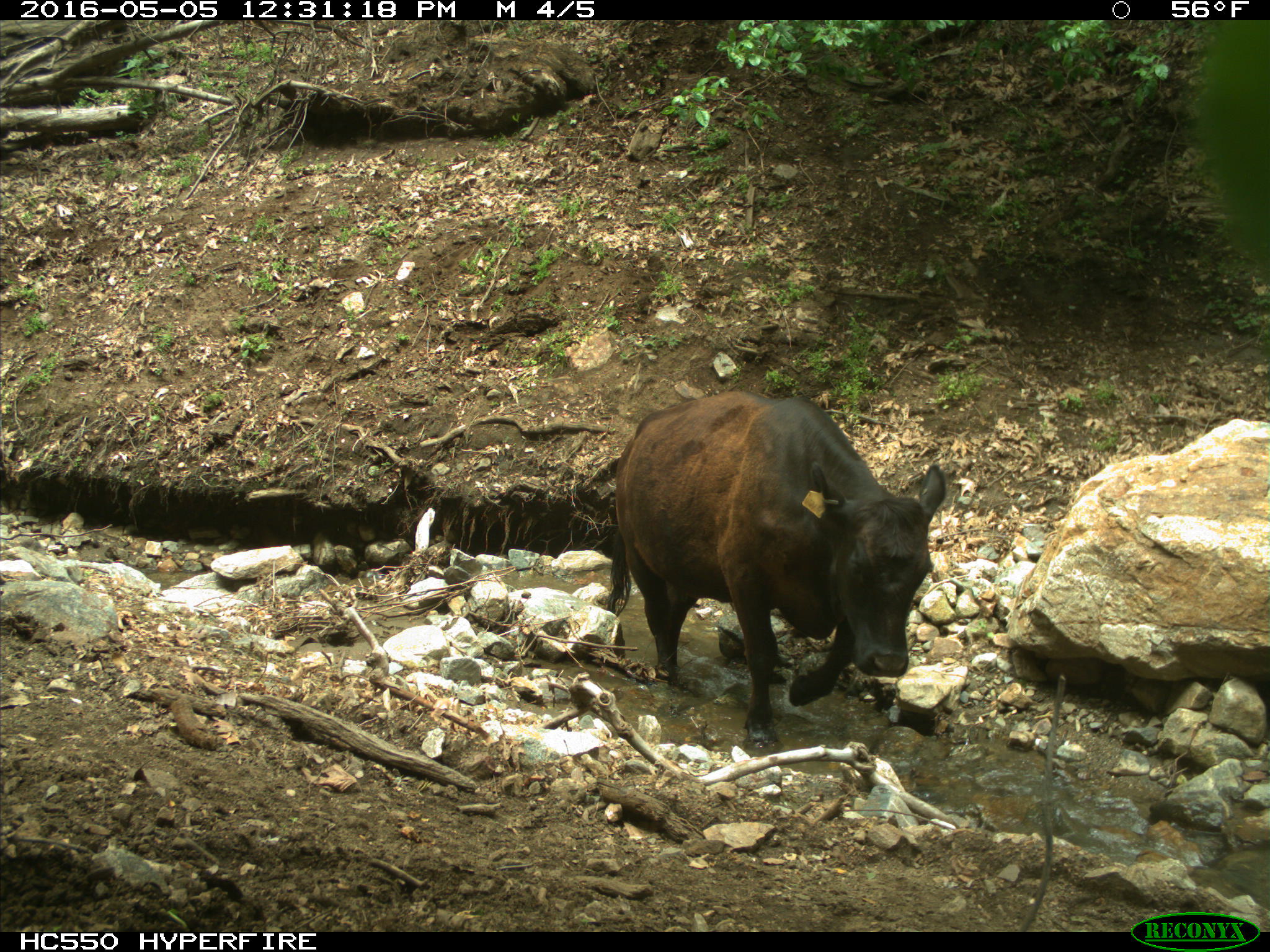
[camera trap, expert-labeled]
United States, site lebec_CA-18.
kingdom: Animalia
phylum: Chordata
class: Mammalia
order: Artiodactyla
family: Bovidae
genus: Bos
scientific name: Bos taurus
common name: domestic cow